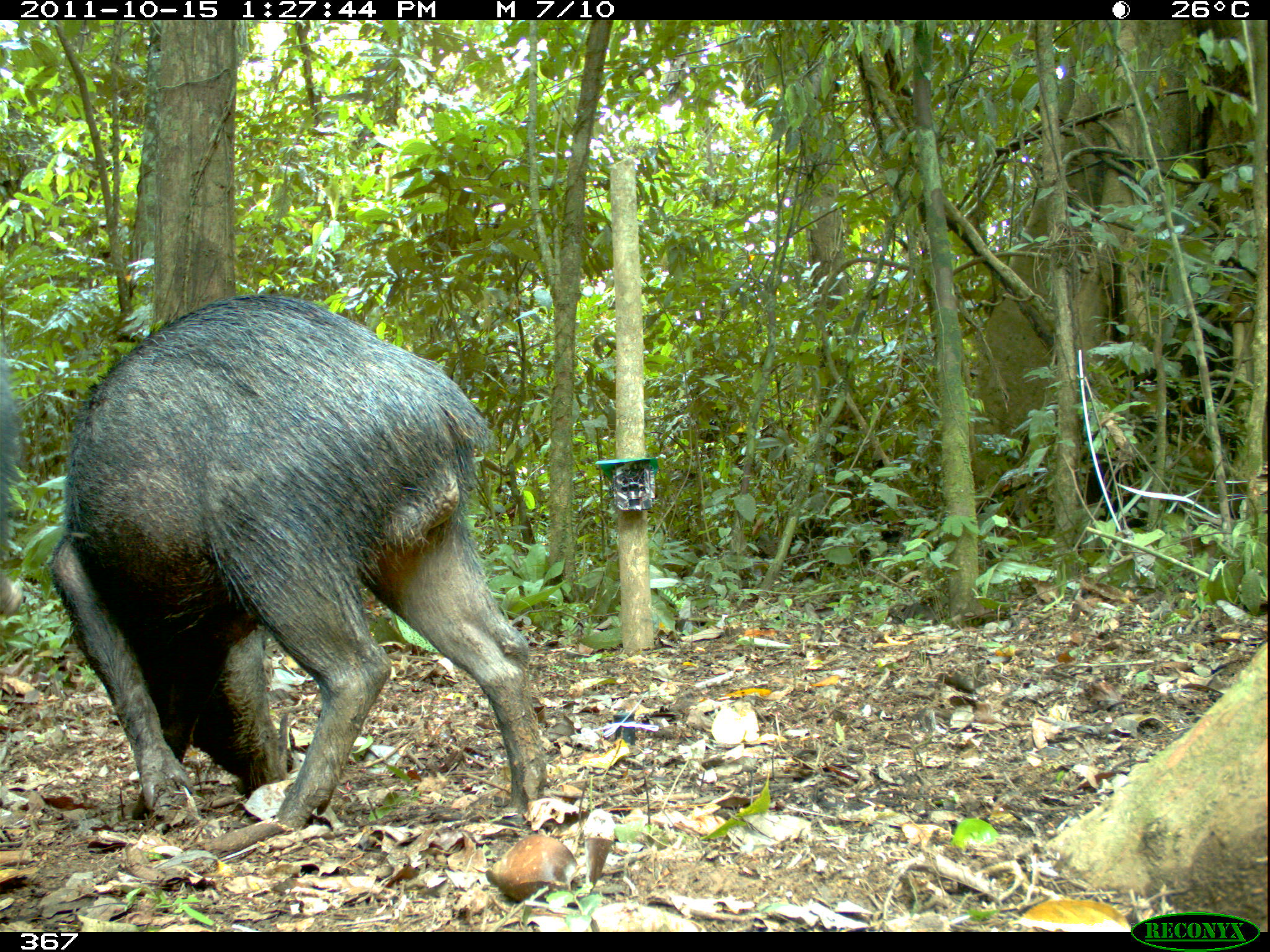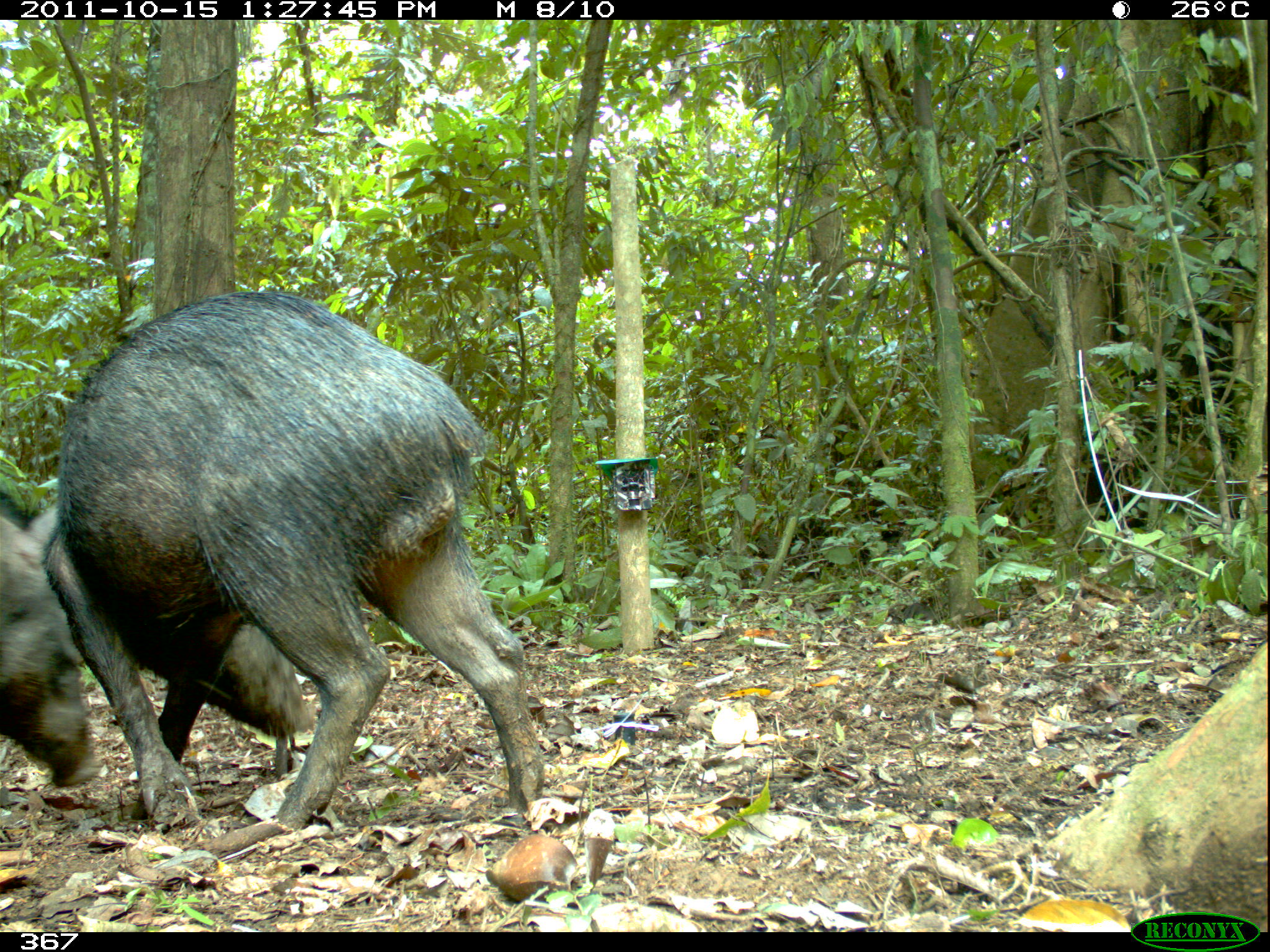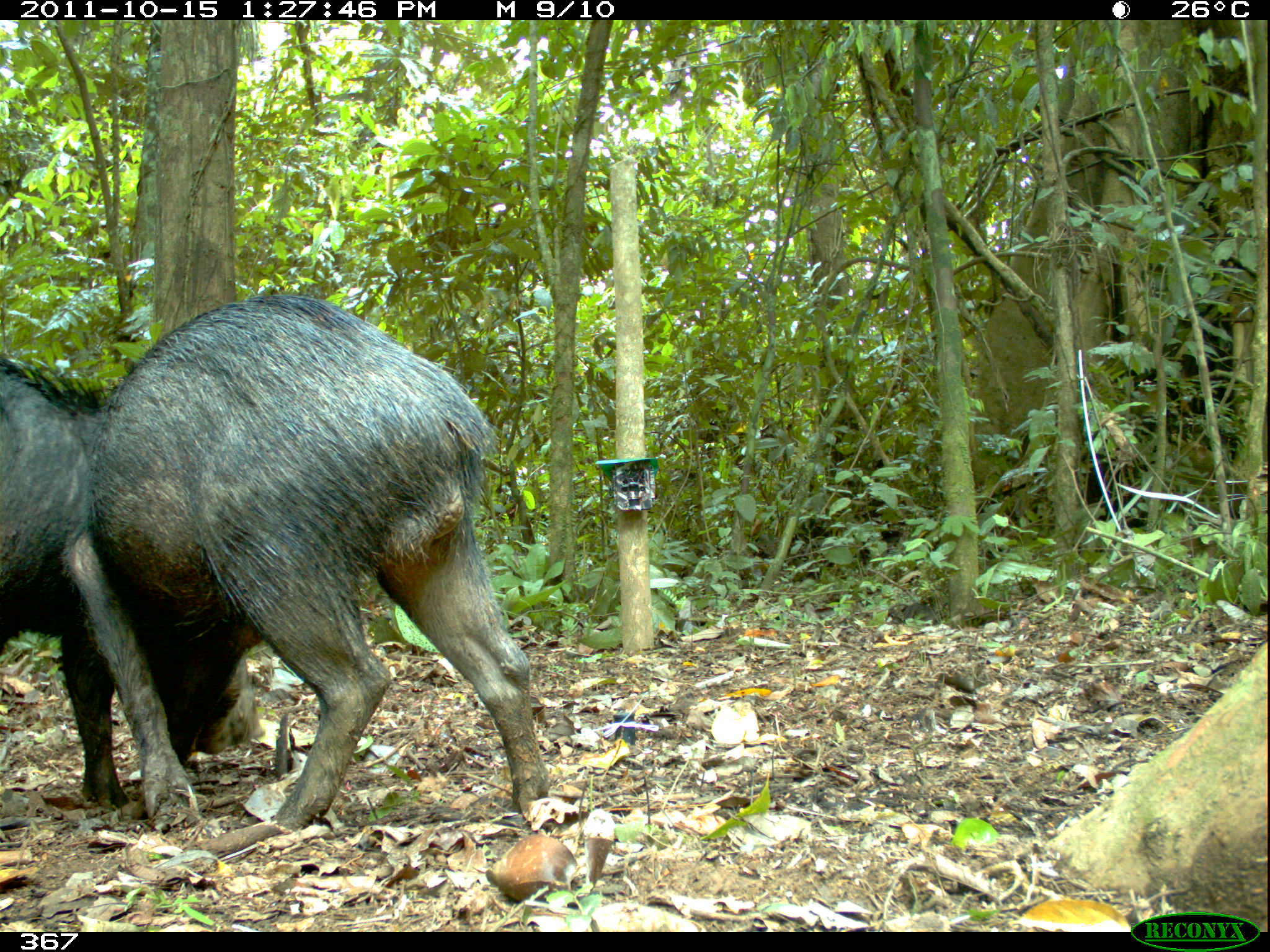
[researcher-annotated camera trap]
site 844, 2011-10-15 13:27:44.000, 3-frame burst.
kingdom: Animalia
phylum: Chordata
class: Mammalia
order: Artiodactyla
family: Tayassuidae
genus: Tayassu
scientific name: Tayassu pecari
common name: white-lipped peccary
Tayassu pecari (white-lipped peccary).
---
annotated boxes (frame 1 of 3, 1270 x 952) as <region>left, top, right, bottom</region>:
tayassu pecari: <region>47, 291, 547, 829</region>; <region>0, 358, 26, 617</region>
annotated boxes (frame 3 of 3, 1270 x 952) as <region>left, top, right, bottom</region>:
tayassu pecari: <region>88, 292, 552, 832</region>; <region>0, 354, 199, 823</region>